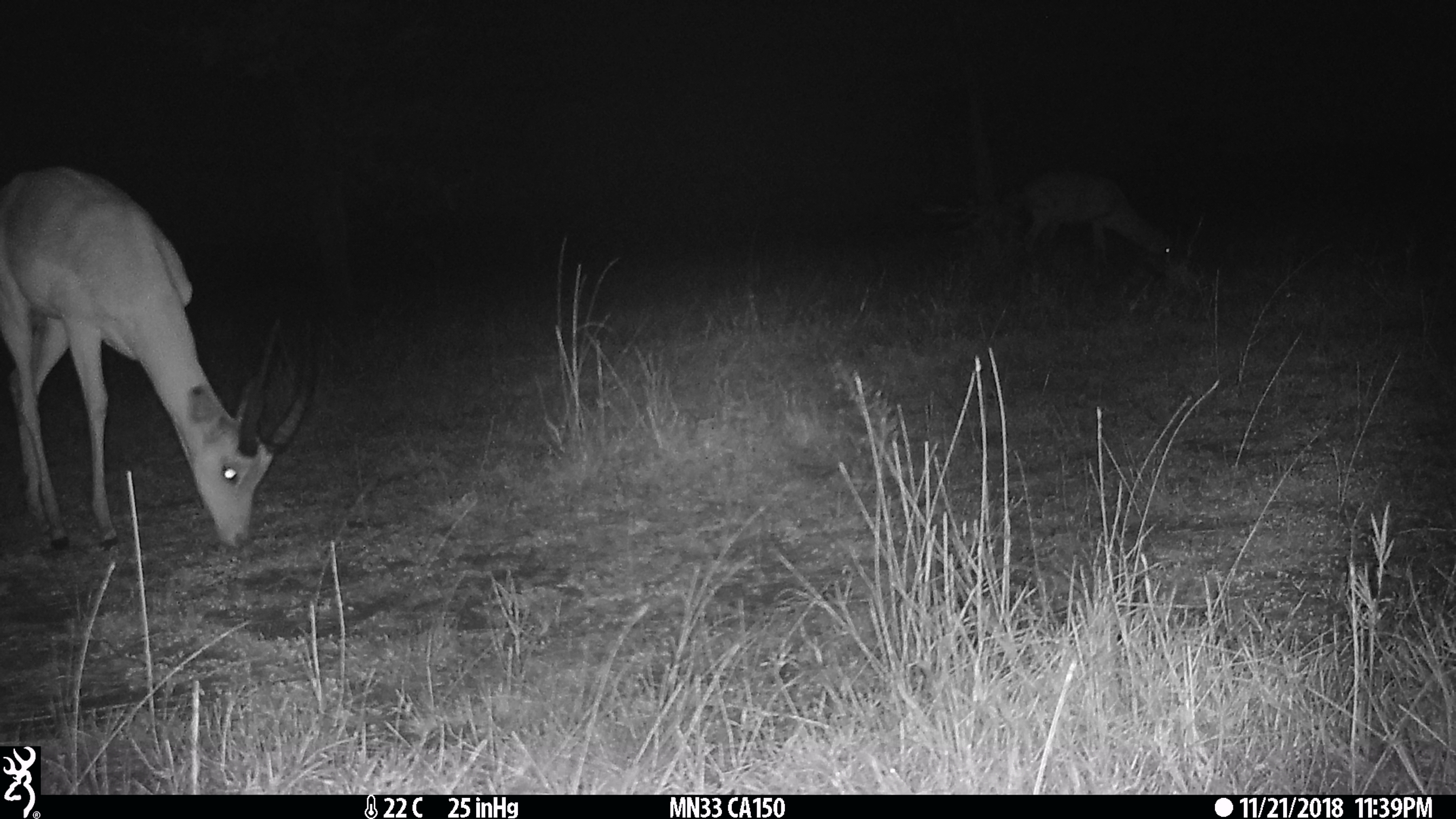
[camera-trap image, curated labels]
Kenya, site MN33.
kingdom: Animalia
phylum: Chordata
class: Mammalia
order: Artiodactyla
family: Bovidae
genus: Aepyceros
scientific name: Aepyceros melampus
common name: impala